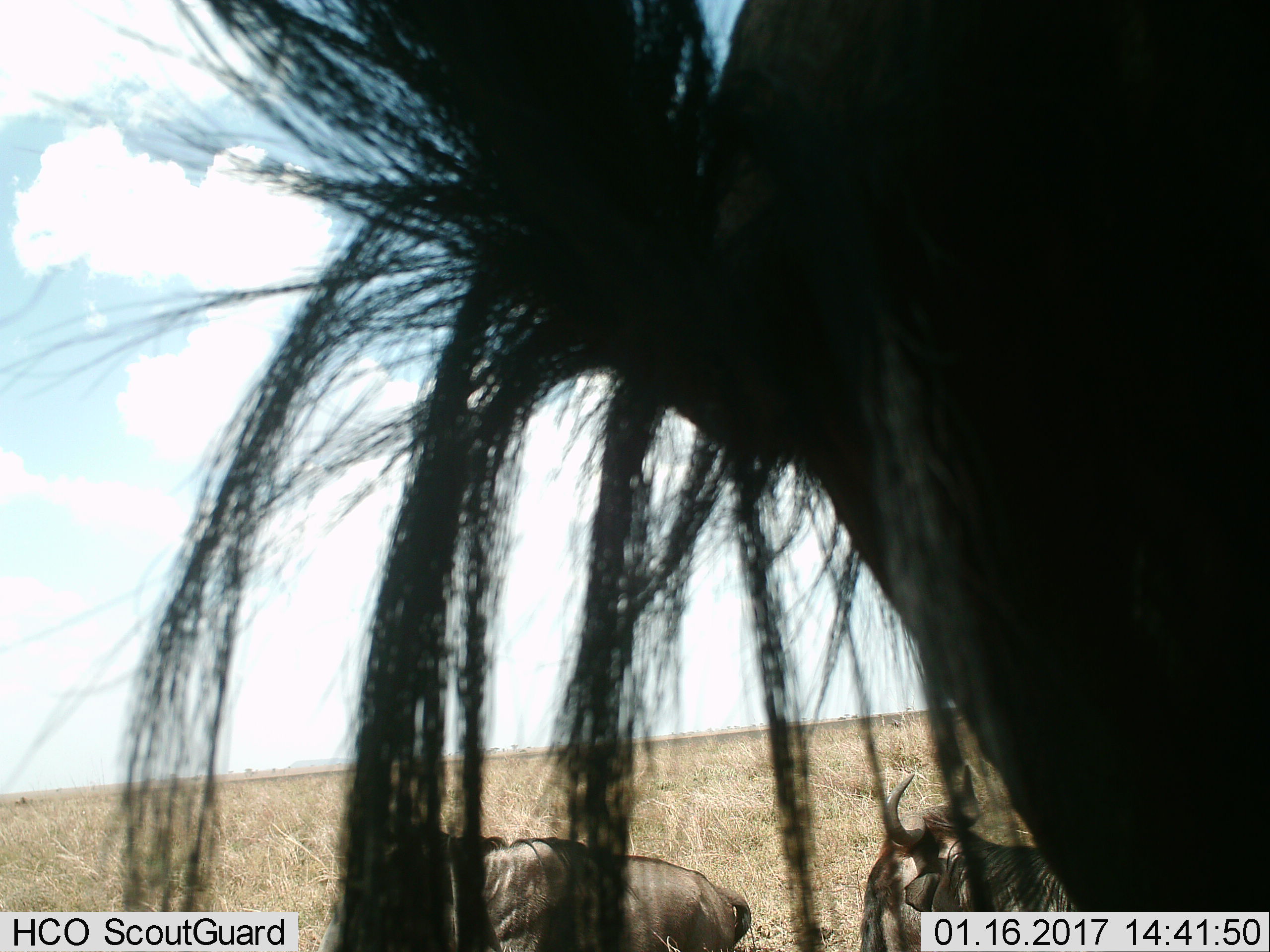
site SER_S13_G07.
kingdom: Animalia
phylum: Chordata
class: Mammalia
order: Artiodactyla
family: Bovidae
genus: Connochaetes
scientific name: Connochaetes taurinus taurinus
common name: blue wildebeest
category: wildebeestblue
Wildebeestblue (blue wildebeest) (Connochaetes taurinus taurinus), count 3. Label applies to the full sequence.